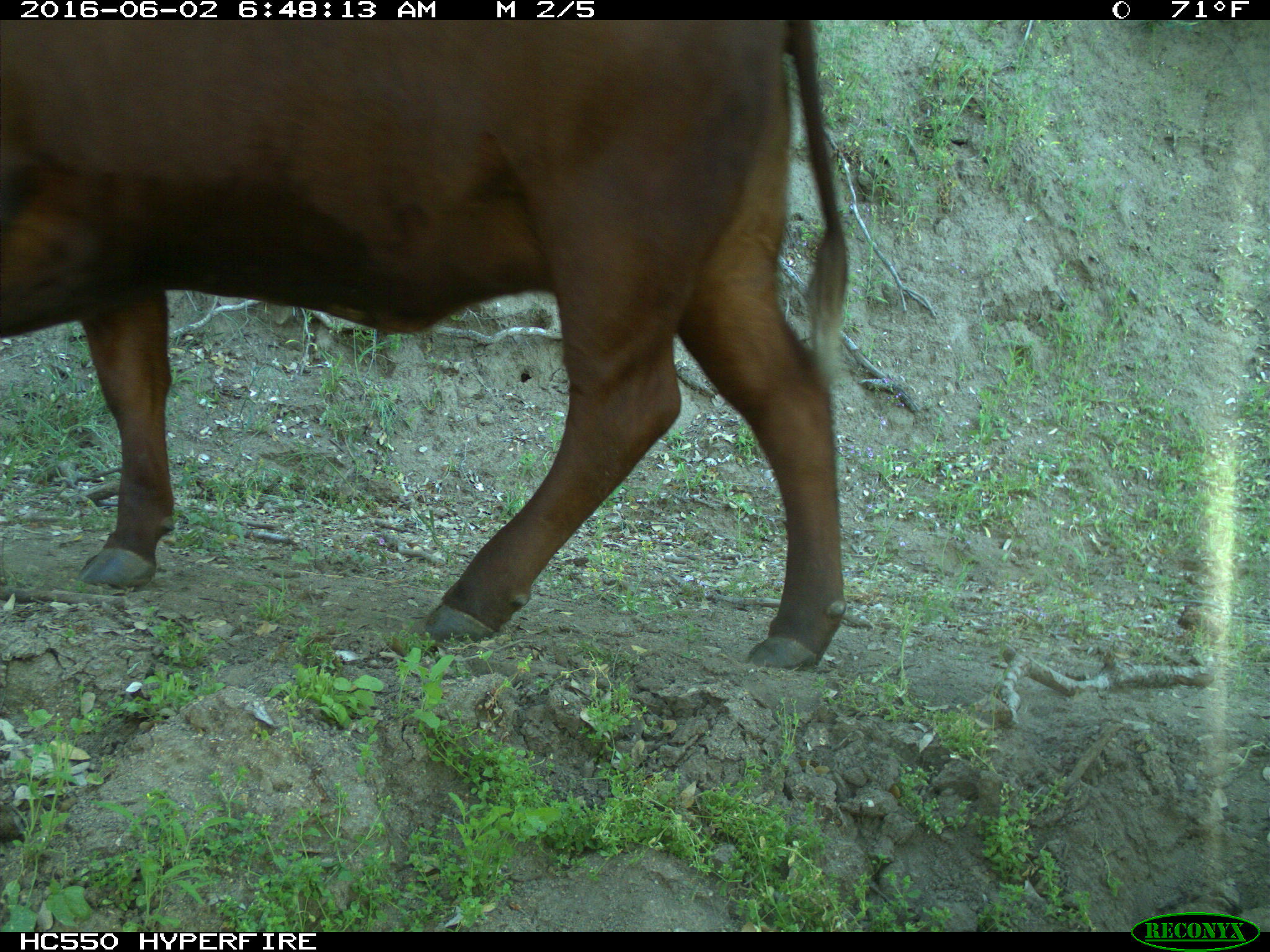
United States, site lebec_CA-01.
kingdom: Animalia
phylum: Chordata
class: Mammalia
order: Artiodactyla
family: Bovidae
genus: Bos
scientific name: Bos taurus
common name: domestic cow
Bos taurus (domestic cow).